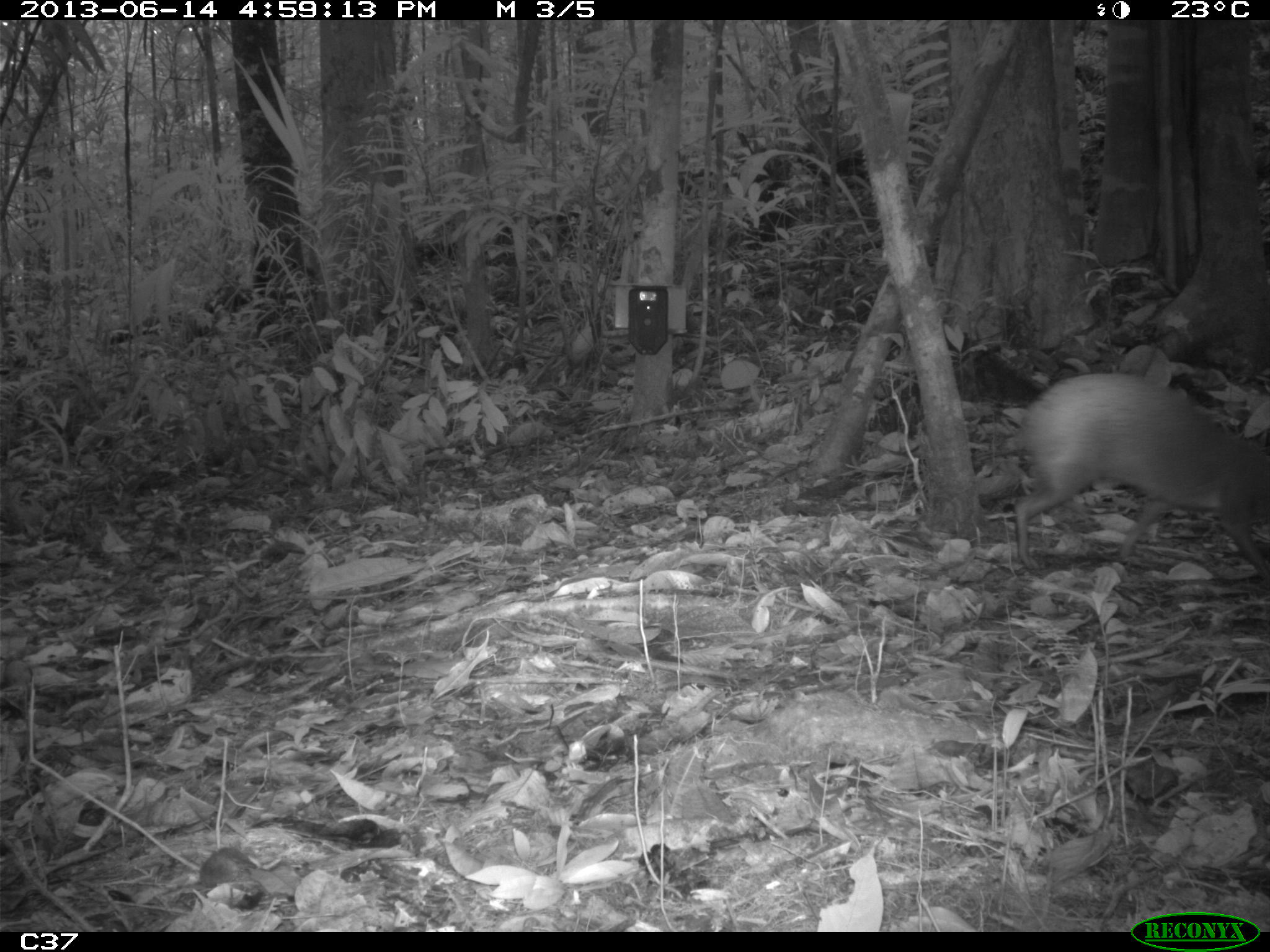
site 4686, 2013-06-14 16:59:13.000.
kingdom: Animalia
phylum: Chordata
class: Mammalia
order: Rodentia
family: Dasyproctidae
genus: Dasyprocta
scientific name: Dasyprocta leporina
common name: red-rumped agouti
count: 1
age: adult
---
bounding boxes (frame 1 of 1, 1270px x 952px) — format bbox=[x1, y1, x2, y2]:
dasyprocta leporina: bbox=[962, 348, 1270, 572]